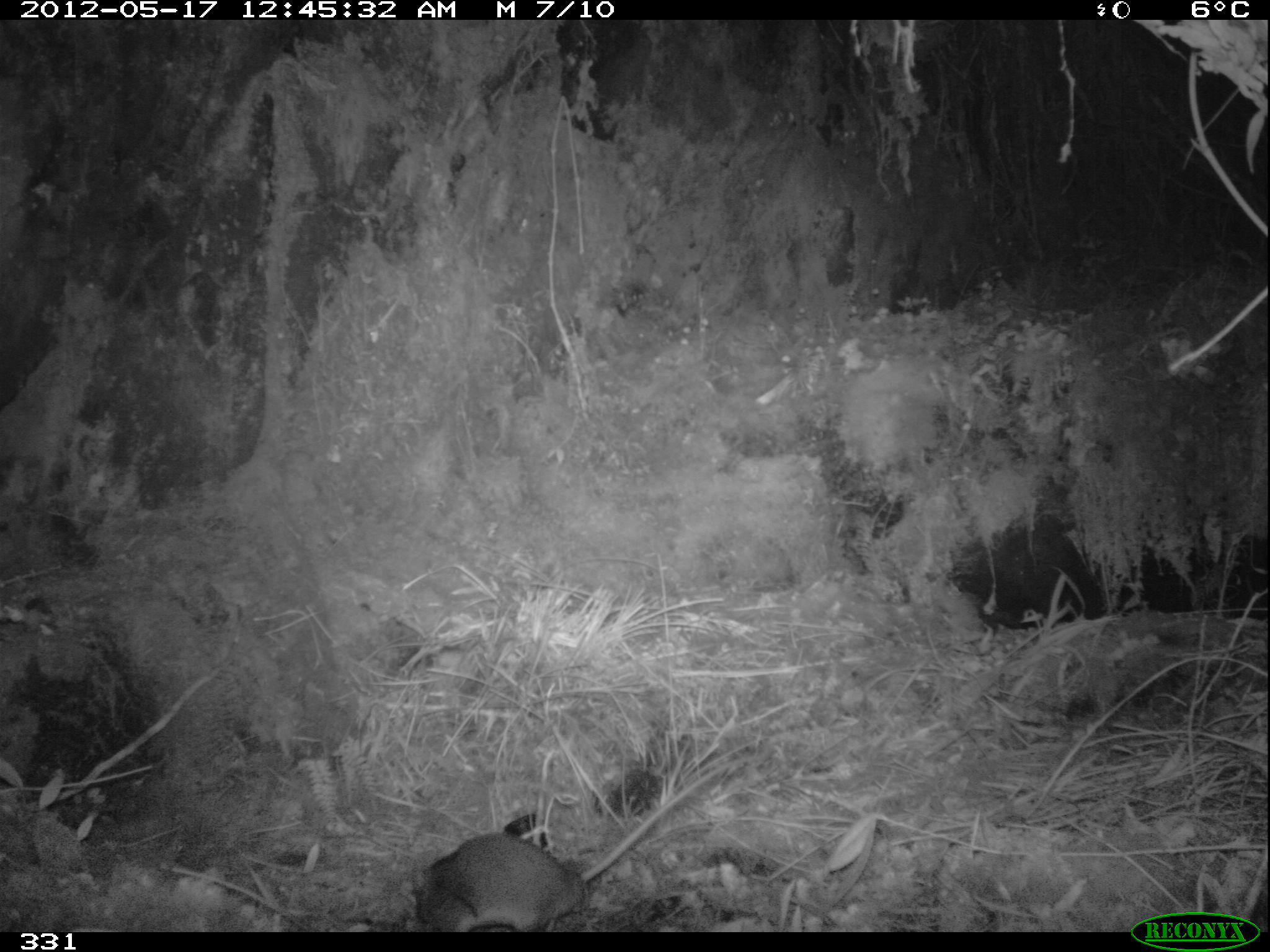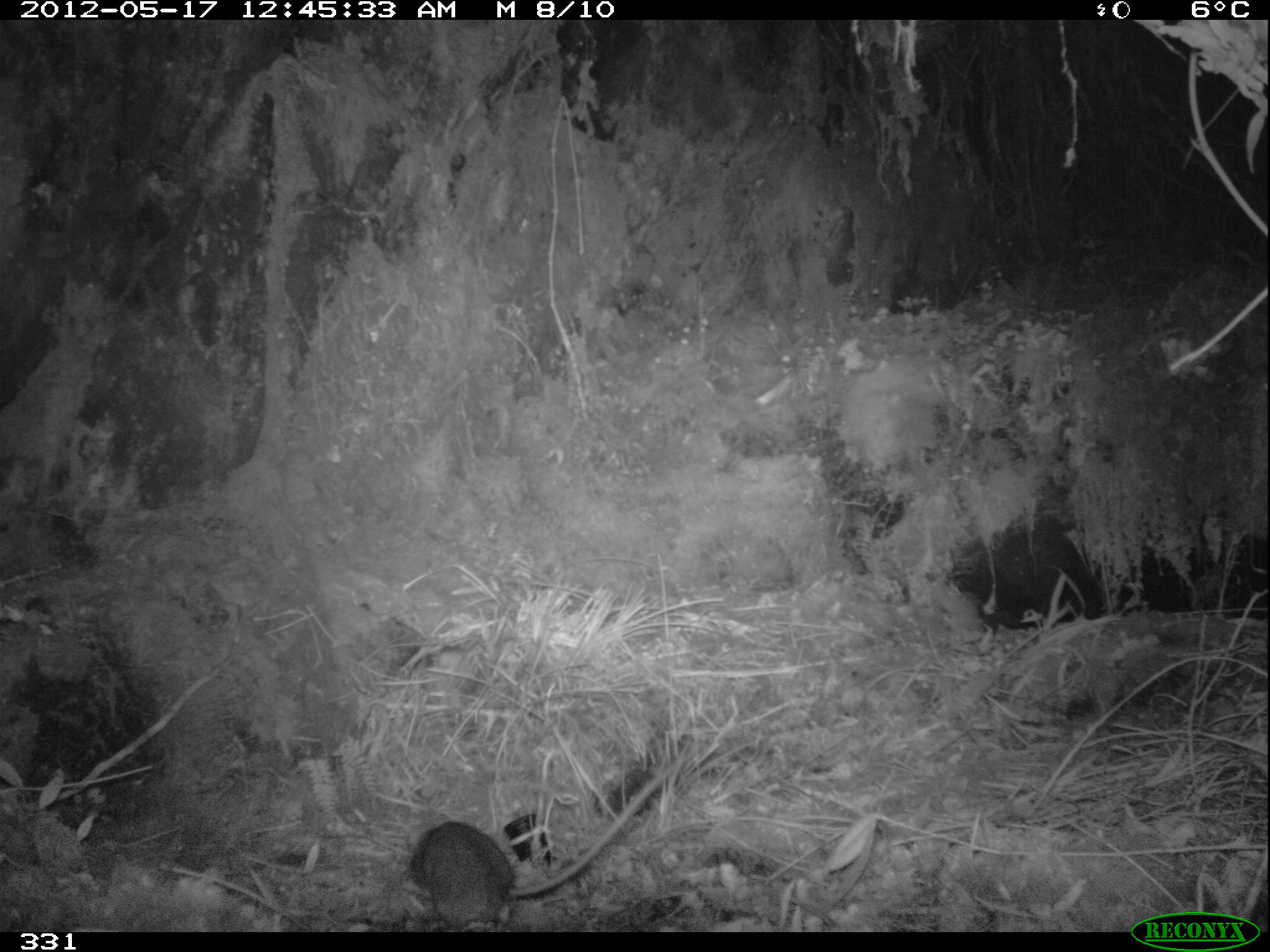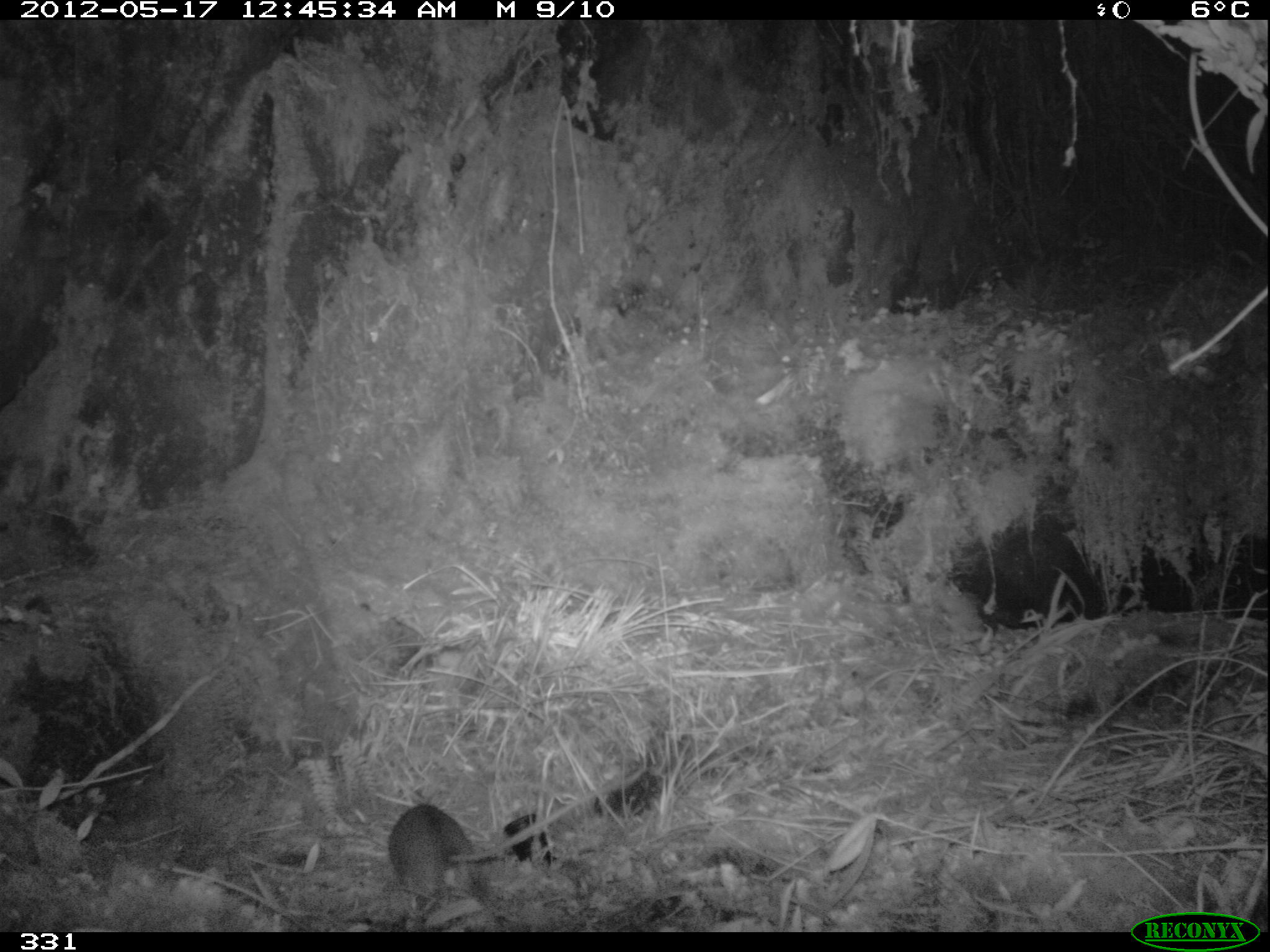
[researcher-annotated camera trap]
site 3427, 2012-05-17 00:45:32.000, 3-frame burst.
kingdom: Animalia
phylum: Chordata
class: Mammalia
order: Rodentia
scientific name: Rodentia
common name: rodents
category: unknown rodent